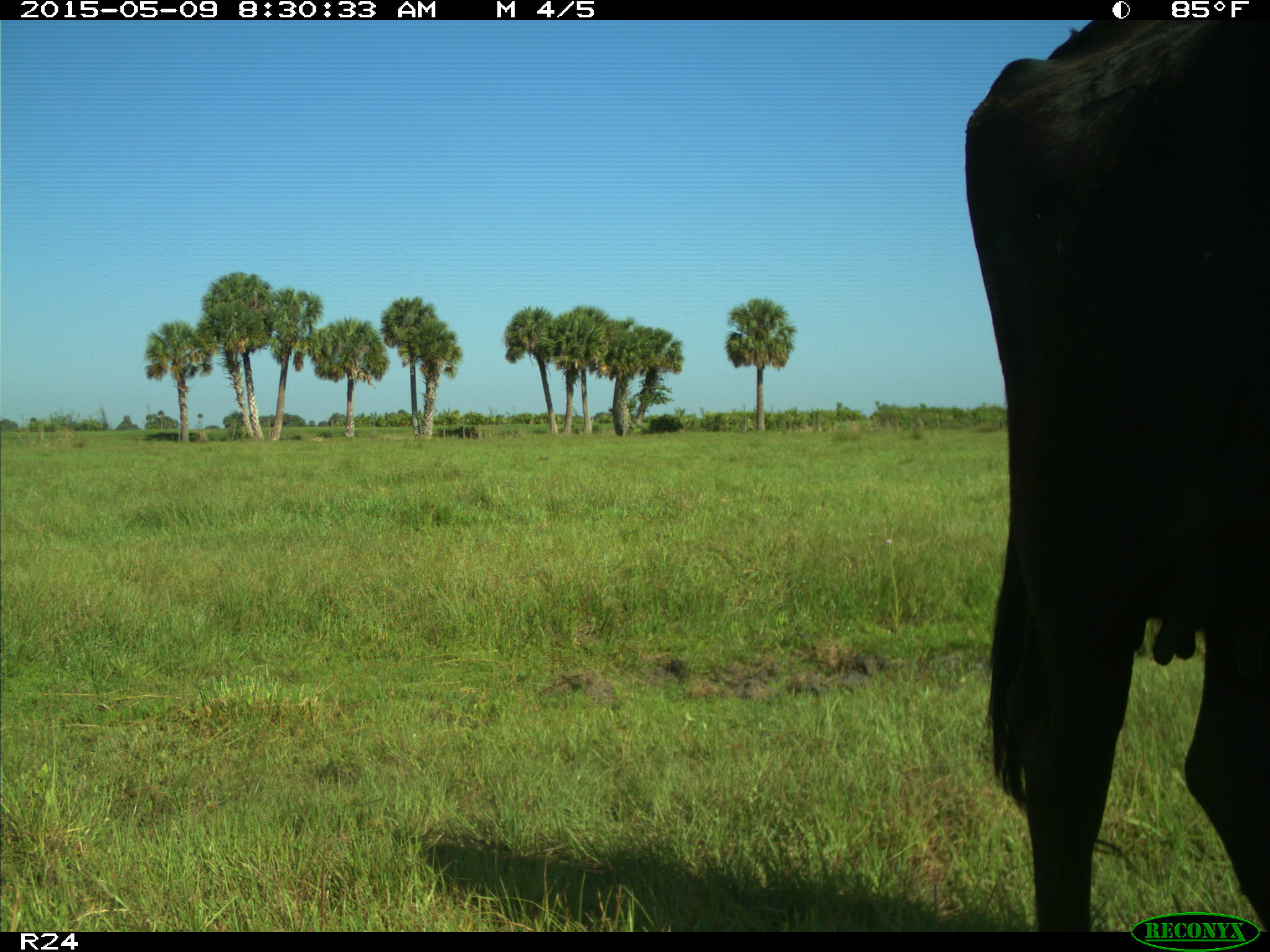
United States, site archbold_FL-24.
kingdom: Animalia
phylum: Chordata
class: Mammalia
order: Artiodactyla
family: Bovidae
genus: Bos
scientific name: Bos taurus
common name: domestic cow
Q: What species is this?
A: Bos taurus (domestic cow).